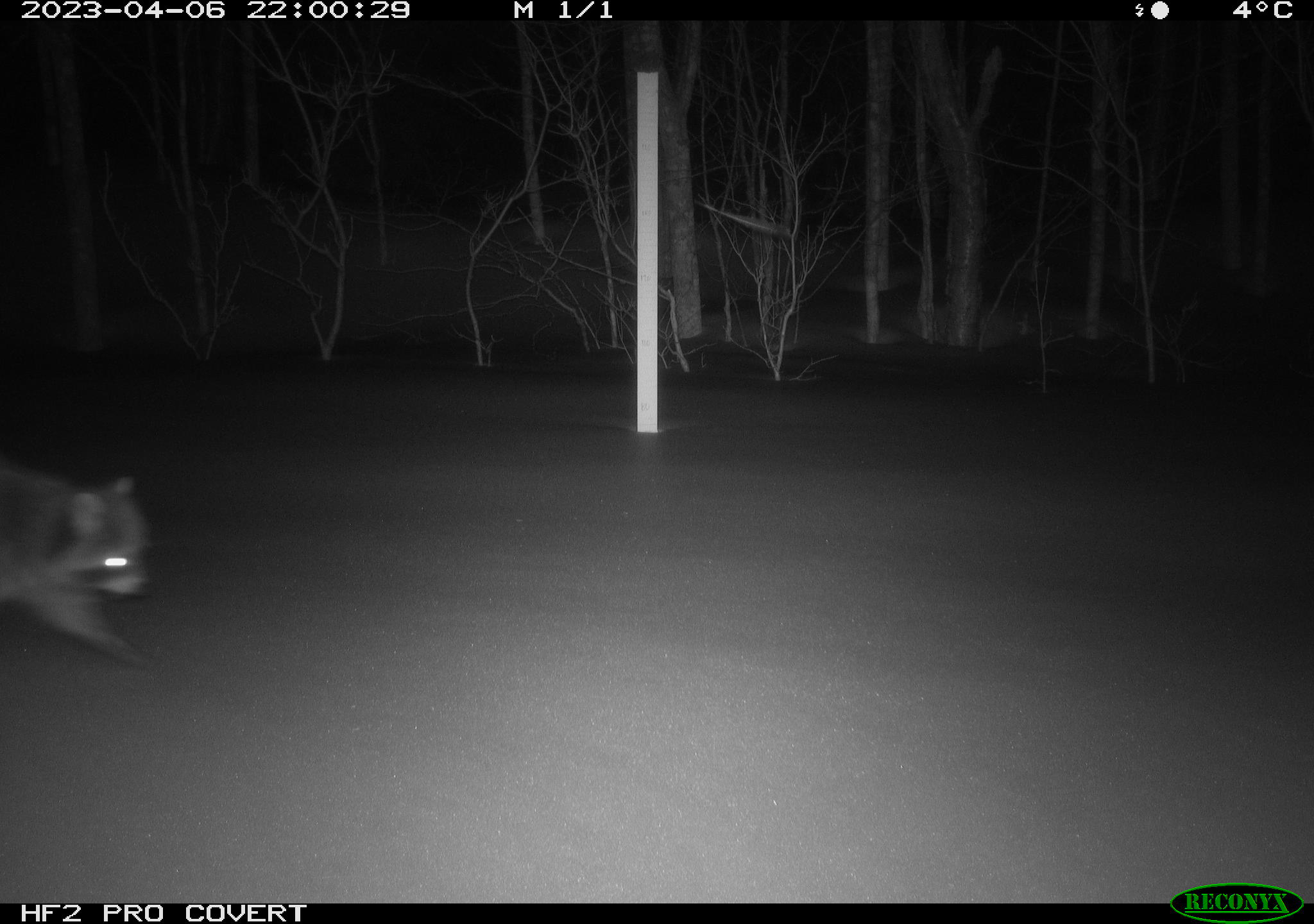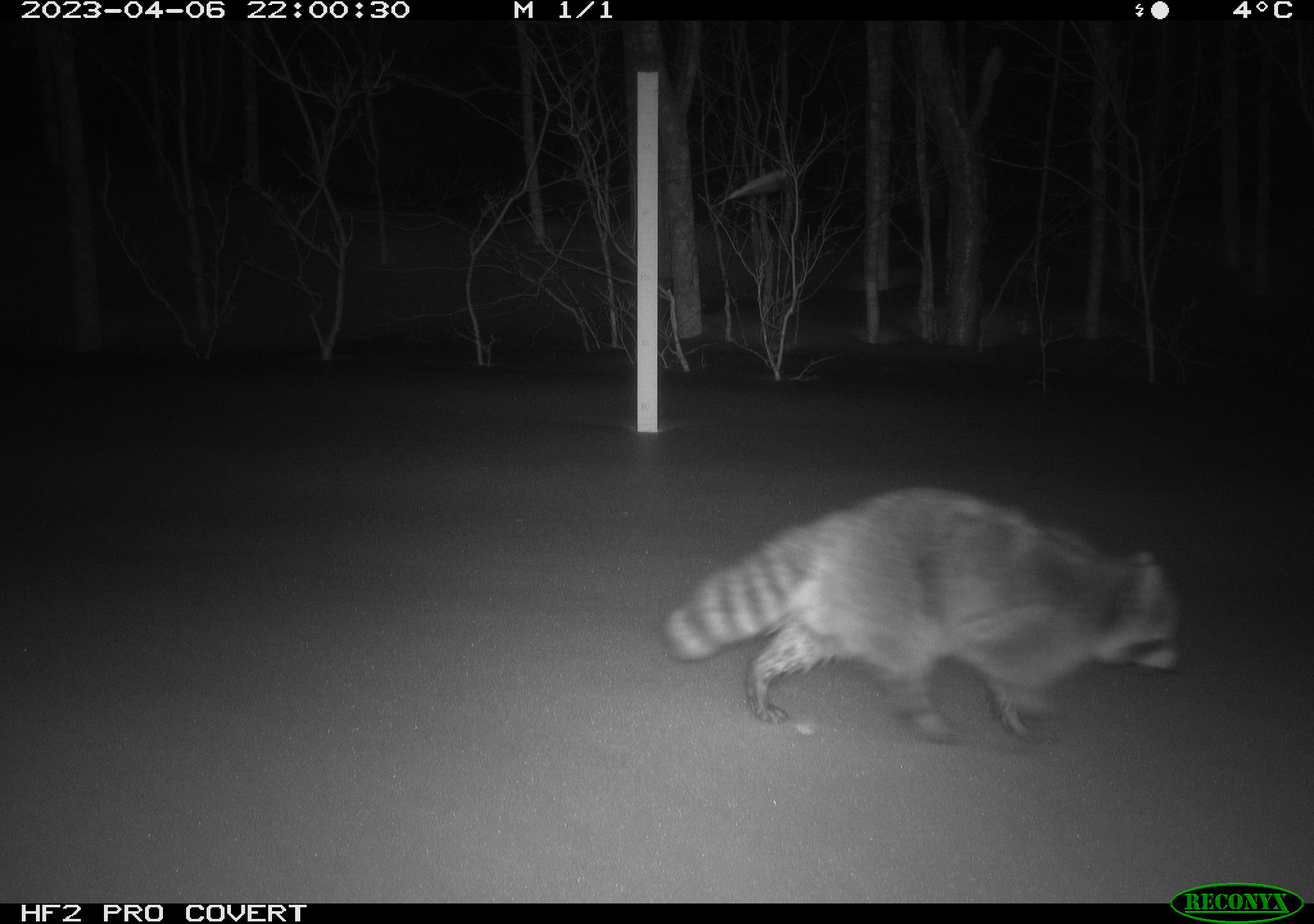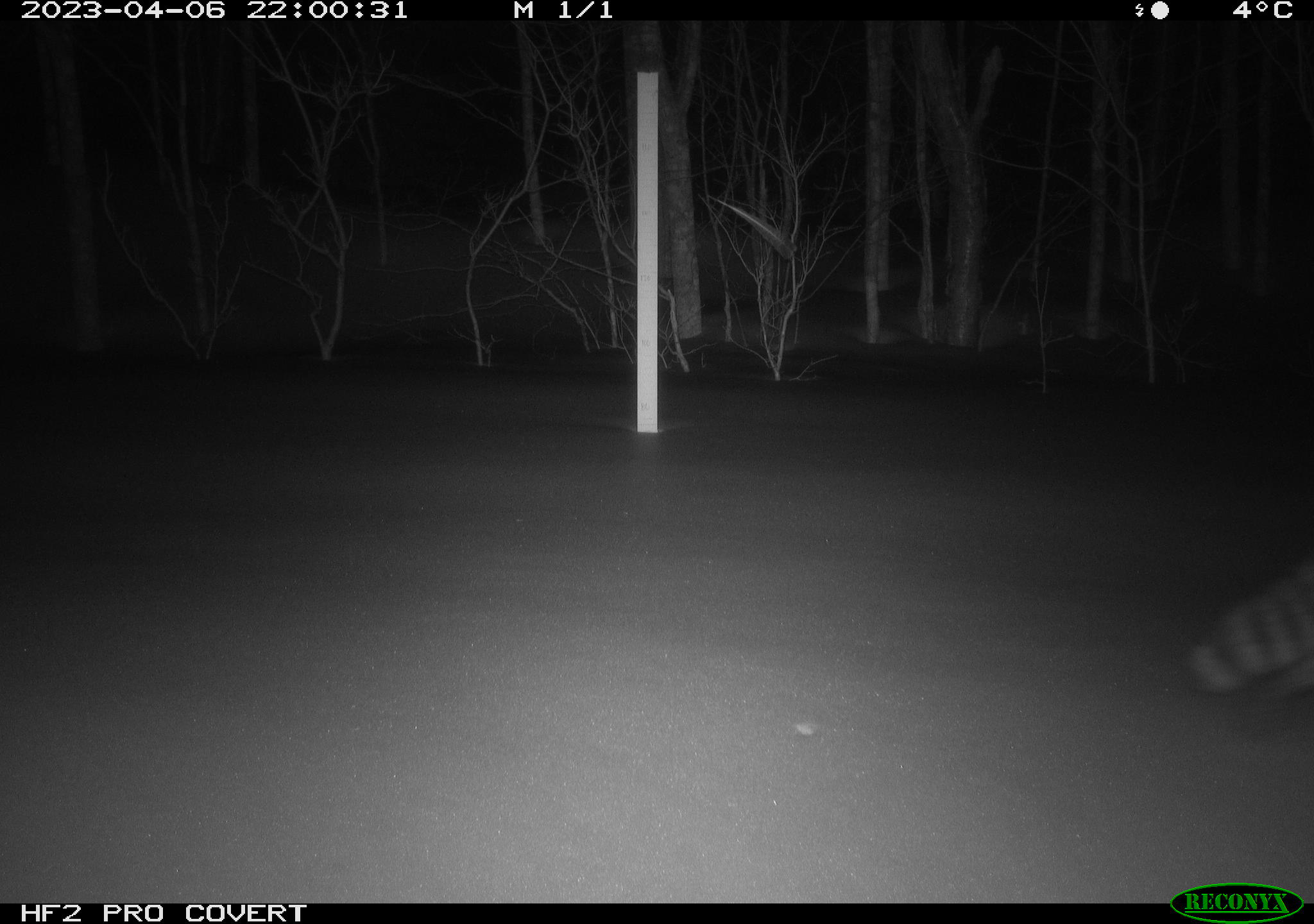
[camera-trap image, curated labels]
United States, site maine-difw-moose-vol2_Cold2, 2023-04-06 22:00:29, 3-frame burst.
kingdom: Animalia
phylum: Chordata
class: Mammalia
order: Carnivora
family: Procyonidae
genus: Procyon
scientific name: Procyon lotor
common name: raccoon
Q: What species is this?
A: Raccoon (Procyon lotor).